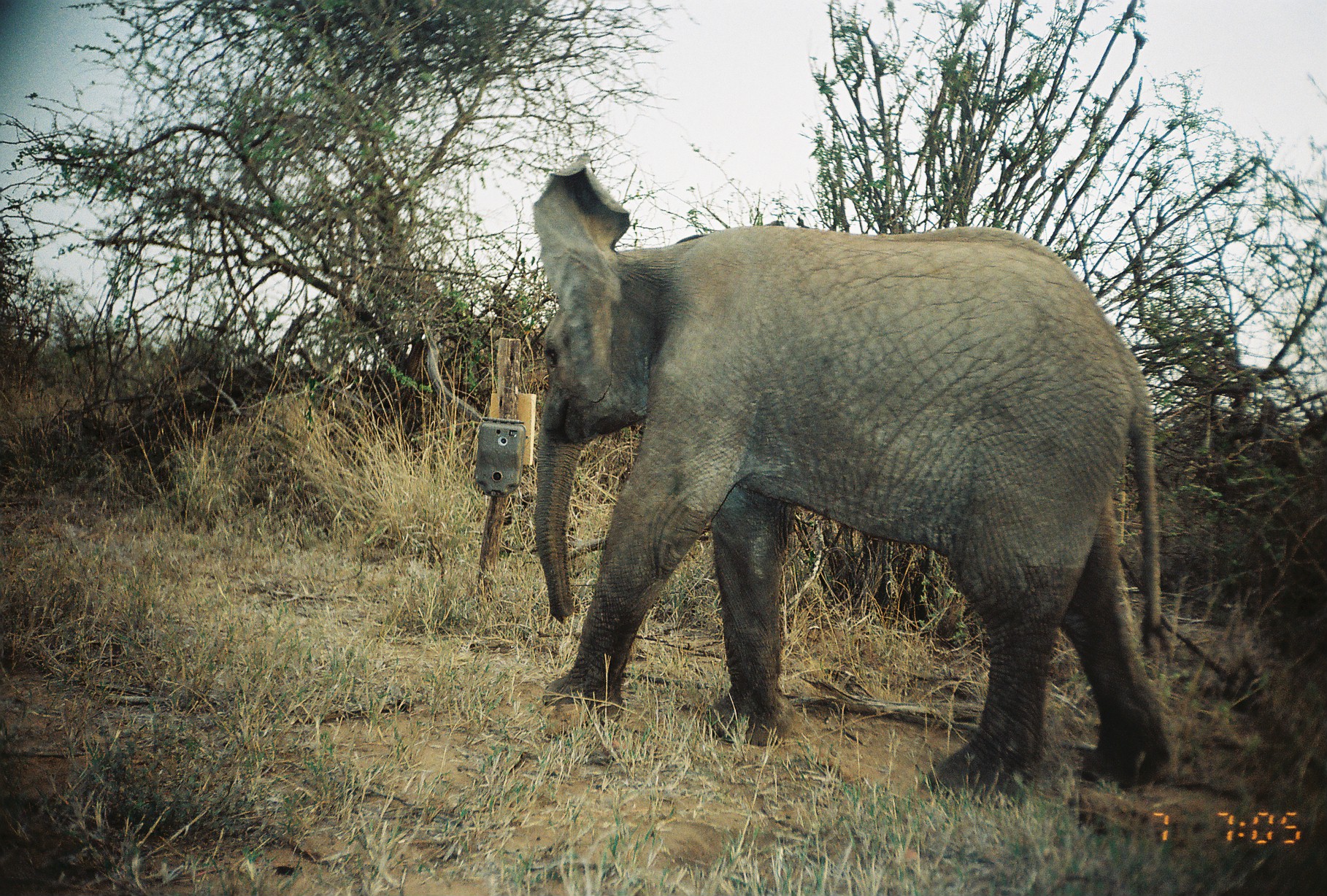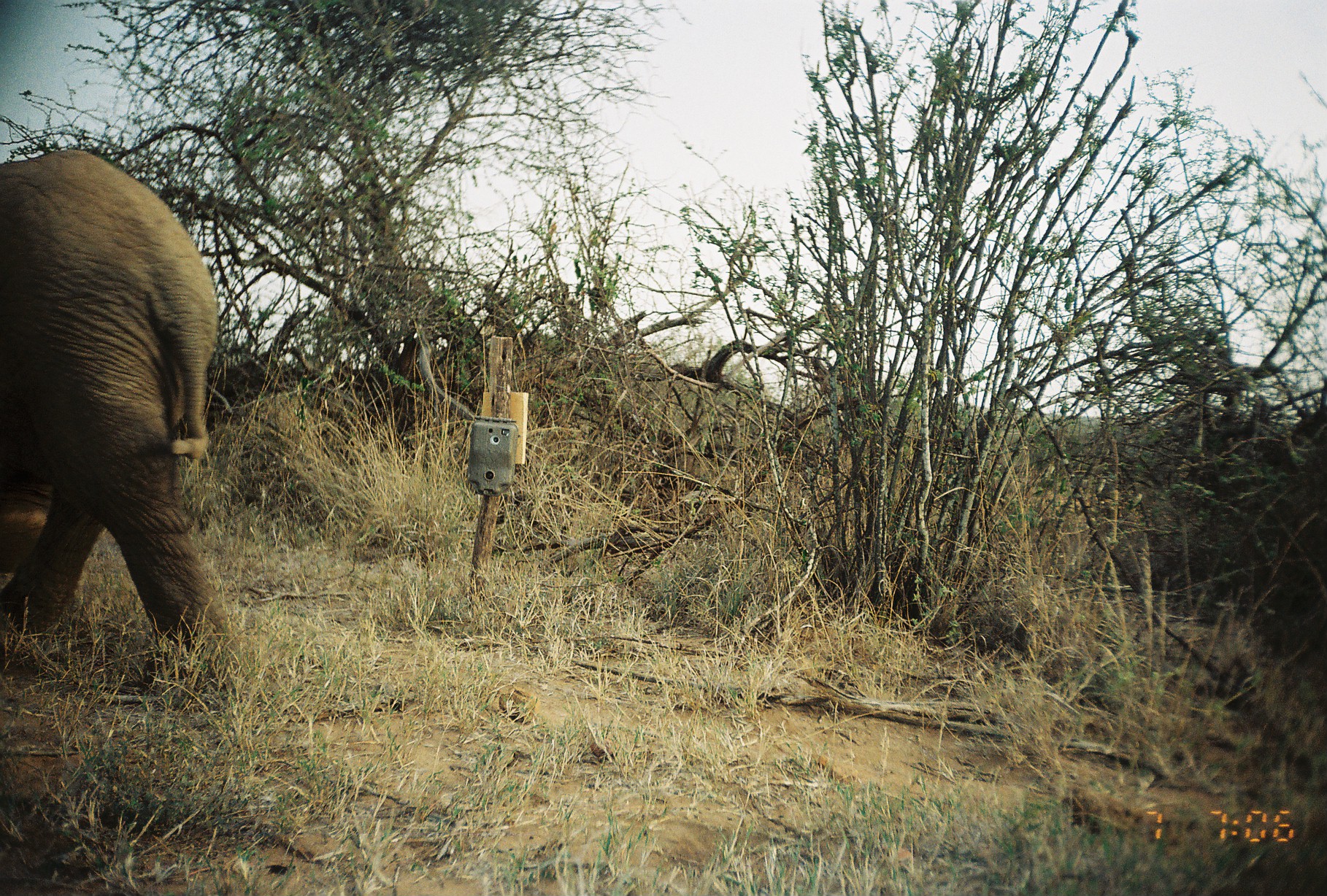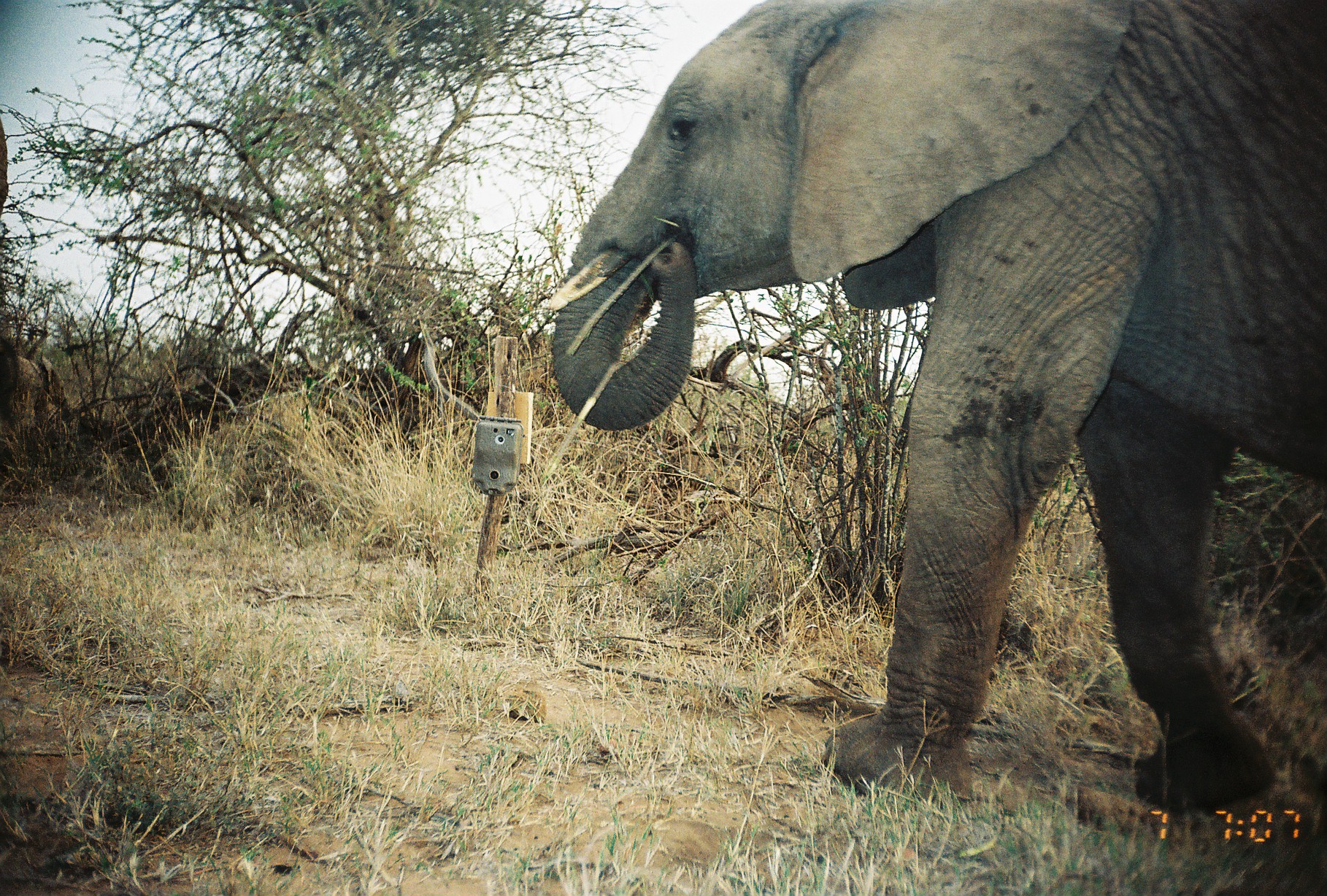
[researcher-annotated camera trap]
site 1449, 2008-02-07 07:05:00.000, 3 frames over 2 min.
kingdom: Animalia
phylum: Chordata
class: Mammalia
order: Proboscidea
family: Elephantidae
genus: Loxodonta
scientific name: Loxodonta africana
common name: african bush elephant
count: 1